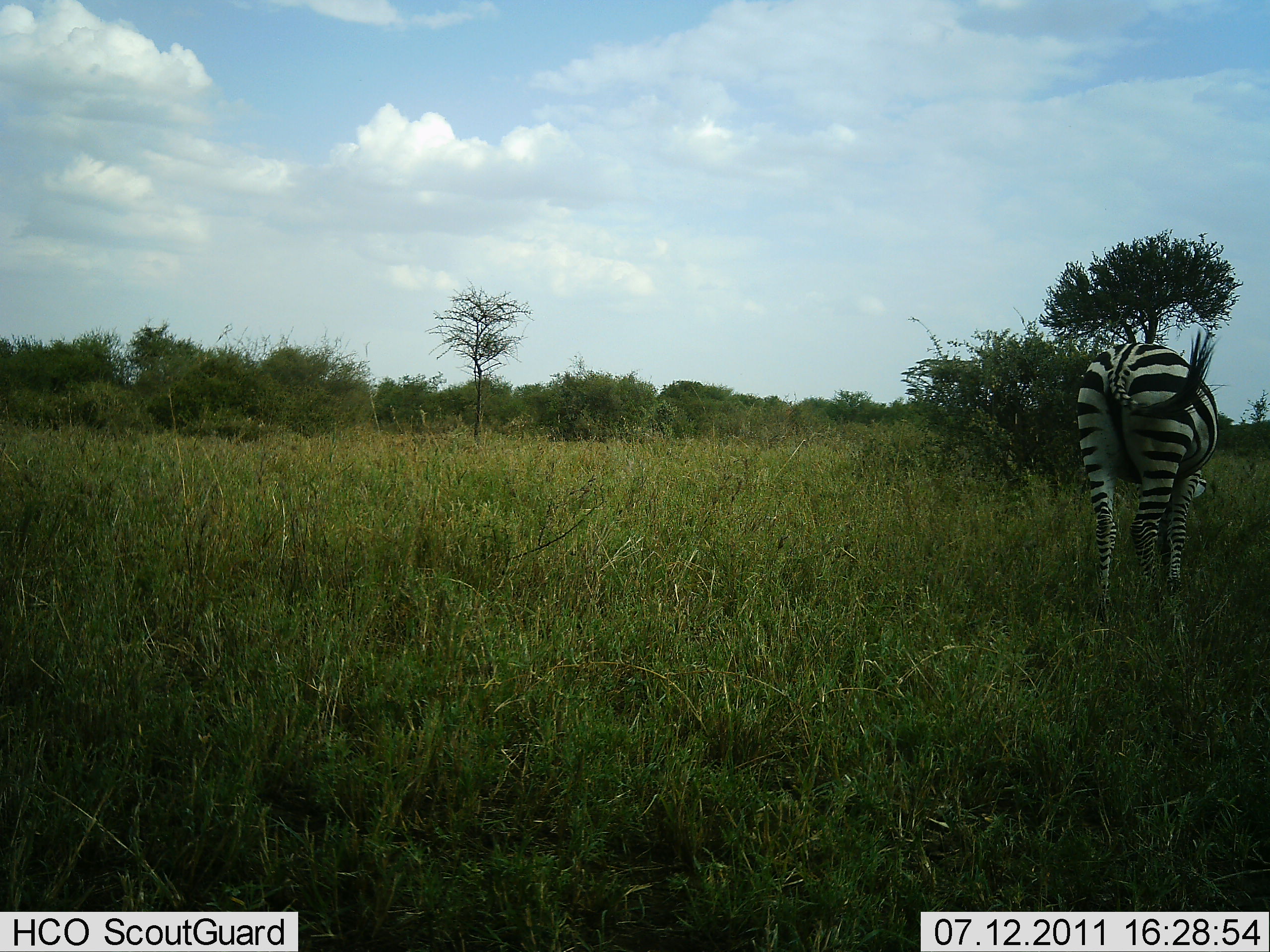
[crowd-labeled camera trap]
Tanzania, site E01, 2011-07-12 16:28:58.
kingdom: Animalia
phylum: Chordata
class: Mammalia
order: Perissodactyla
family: Equidae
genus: Equus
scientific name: Equus quagga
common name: plains zebra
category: zebra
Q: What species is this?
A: Zebra (plains zebra) (Equus quagga).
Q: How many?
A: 1.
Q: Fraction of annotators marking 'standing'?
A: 46%.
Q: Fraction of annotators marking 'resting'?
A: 0%.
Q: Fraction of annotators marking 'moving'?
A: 8%.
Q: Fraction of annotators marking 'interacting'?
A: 0%.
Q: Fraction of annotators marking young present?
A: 0%.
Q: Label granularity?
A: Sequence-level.